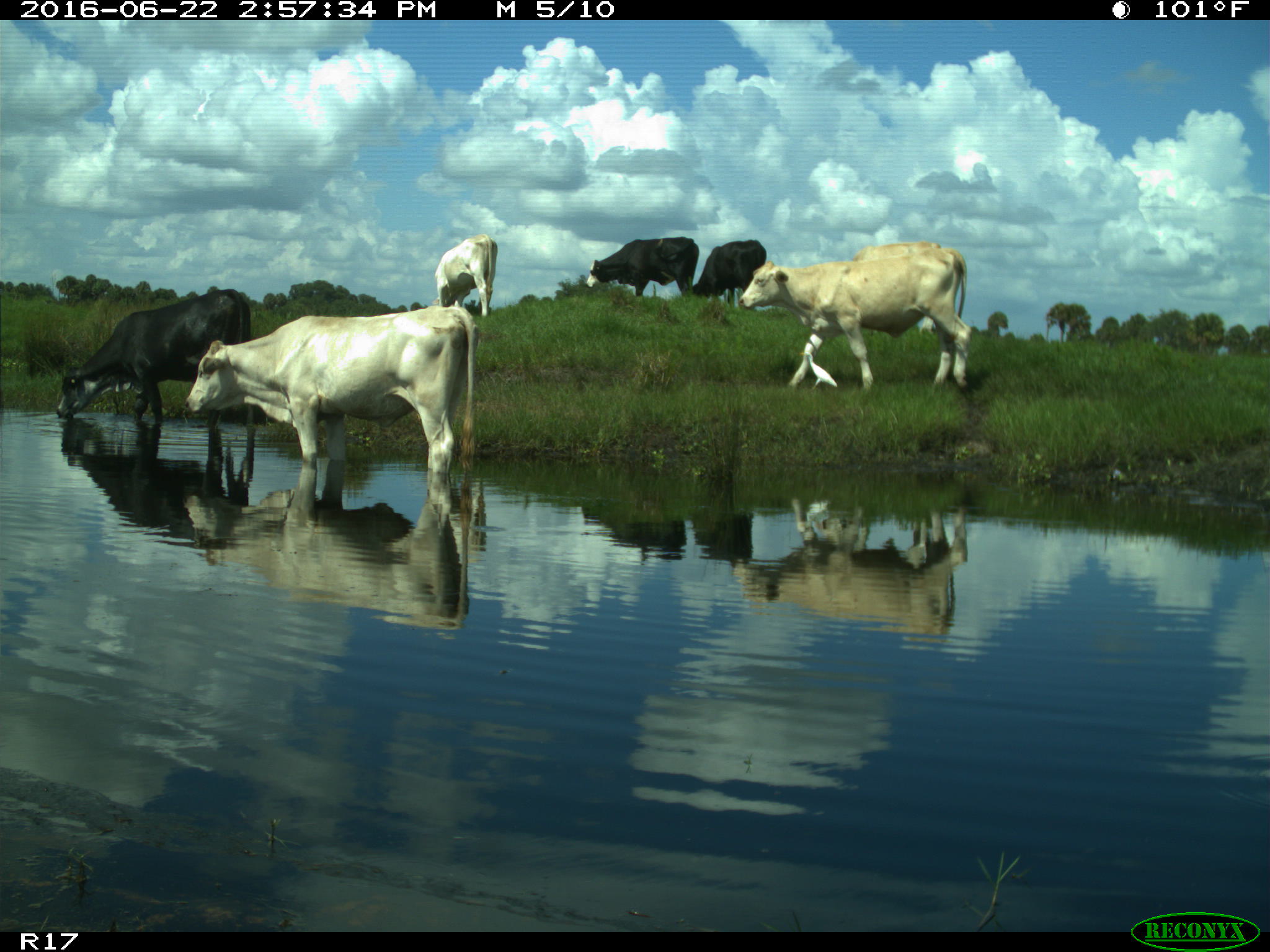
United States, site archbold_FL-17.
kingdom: Animalia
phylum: Chordata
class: Mammalia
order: Artiodactyla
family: Bovidae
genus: Bos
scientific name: Bos taurus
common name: domestic cow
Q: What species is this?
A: Bos taurus (domestic cow).